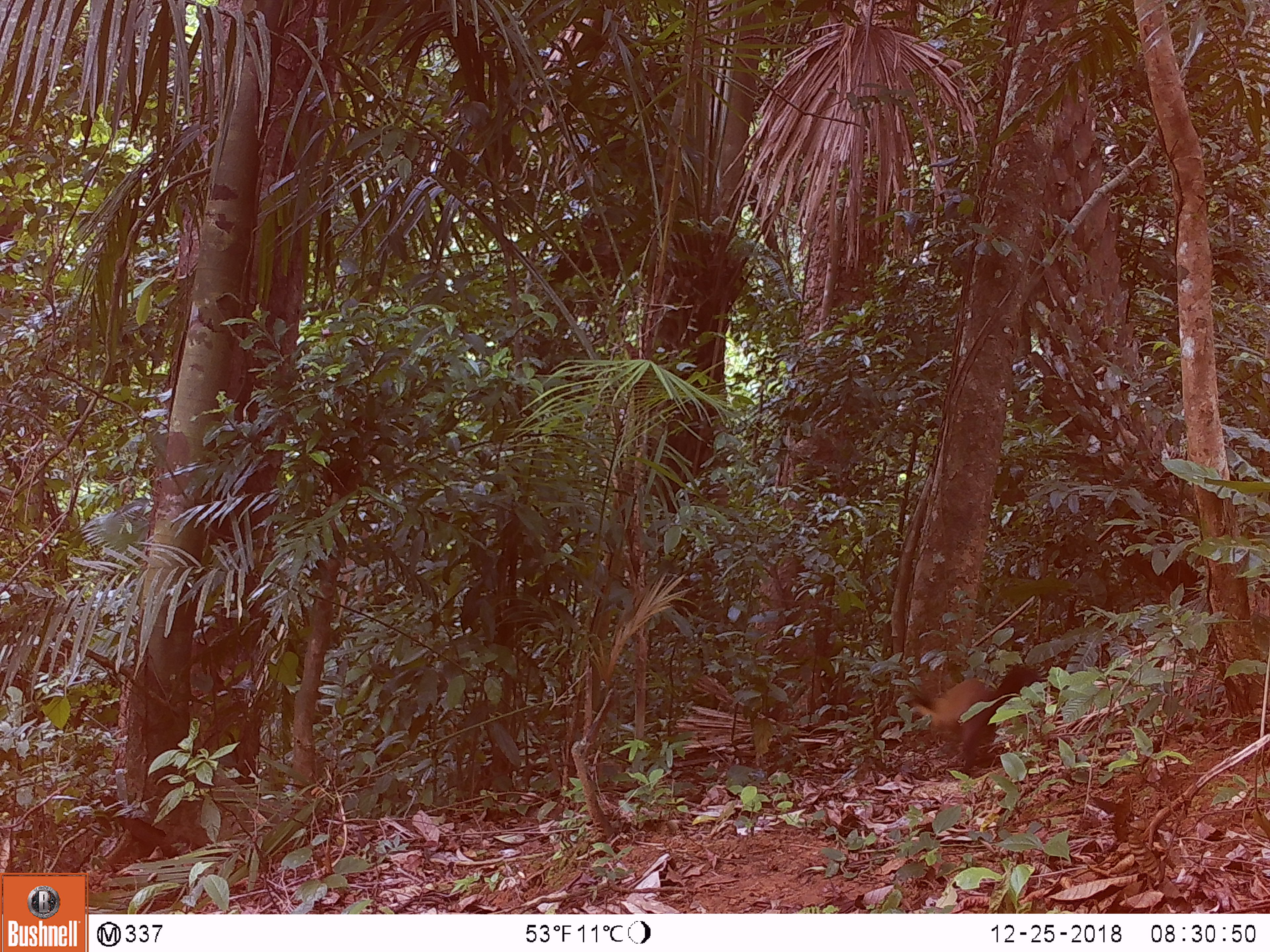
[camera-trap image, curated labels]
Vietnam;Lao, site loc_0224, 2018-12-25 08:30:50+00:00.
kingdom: Animalia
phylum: Chordata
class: Mammalia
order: Carnivora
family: Mustelidae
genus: Martes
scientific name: Martes flavigula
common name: yellow-throated marten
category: yellow throated marten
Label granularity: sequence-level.